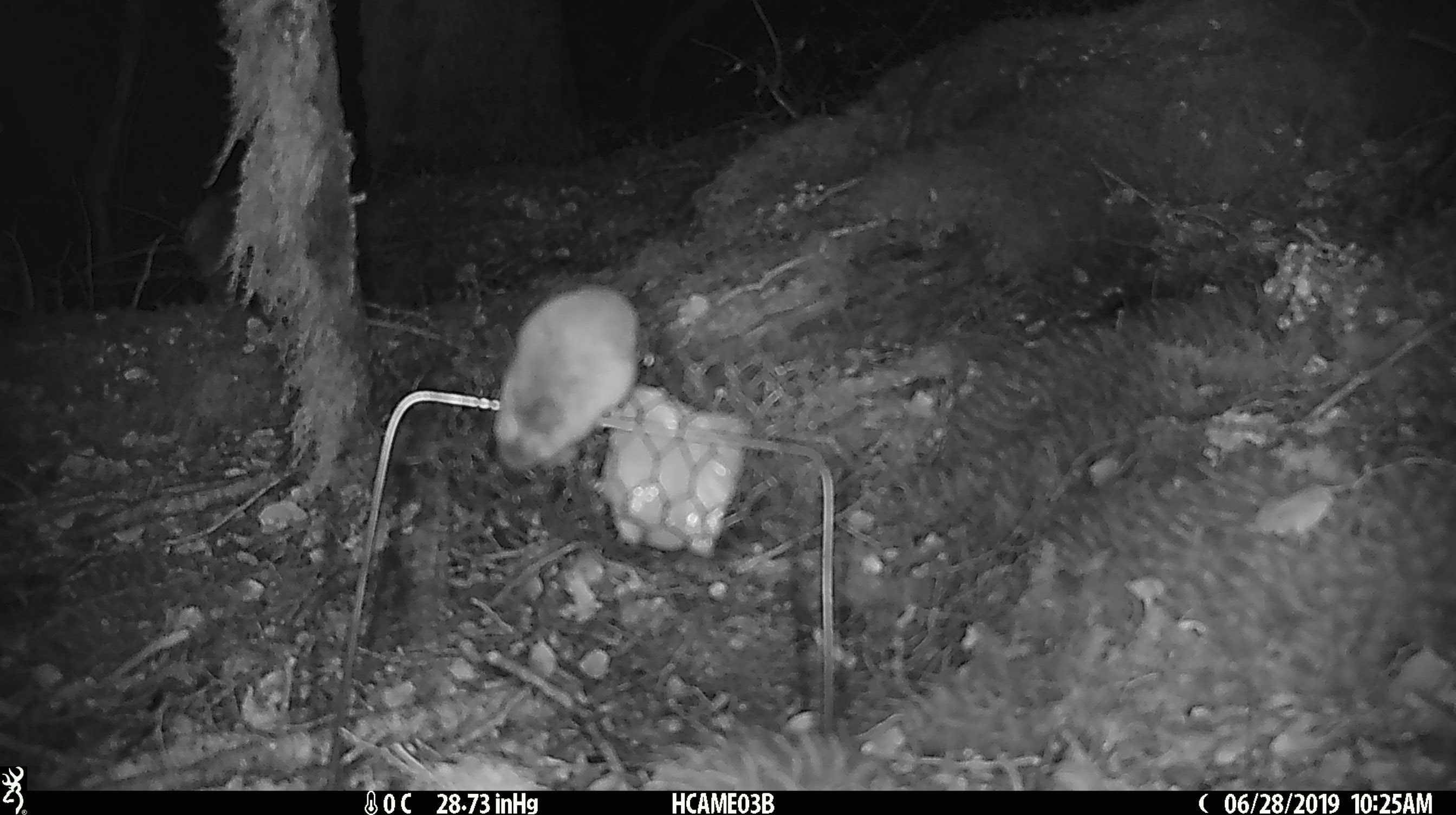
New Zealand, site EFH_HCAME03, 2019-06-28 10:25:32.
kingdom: Animalia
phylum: Chordata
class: Mammalia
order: Rodentia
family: Muridae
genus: Mus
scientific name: Mus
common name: mouse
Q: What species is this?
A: Mouse (Mus).